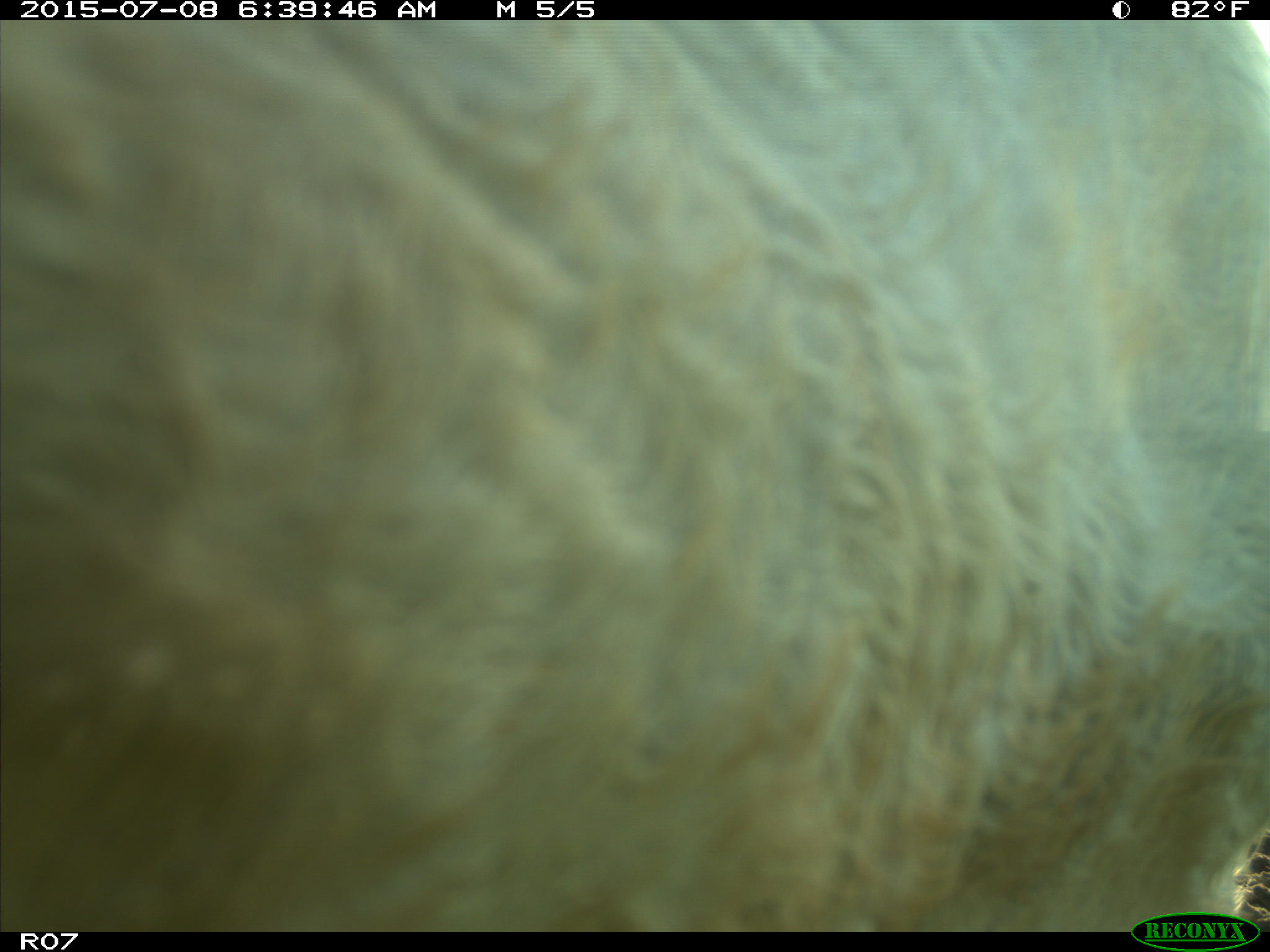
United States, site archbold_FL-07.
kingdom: Animalia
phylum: Chordata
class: Mammalia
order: Artiodactyla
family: Bovidae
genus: Bos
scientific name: Bos taurus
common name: domestic cow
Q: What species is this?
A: Bos taurus (domestic cow).